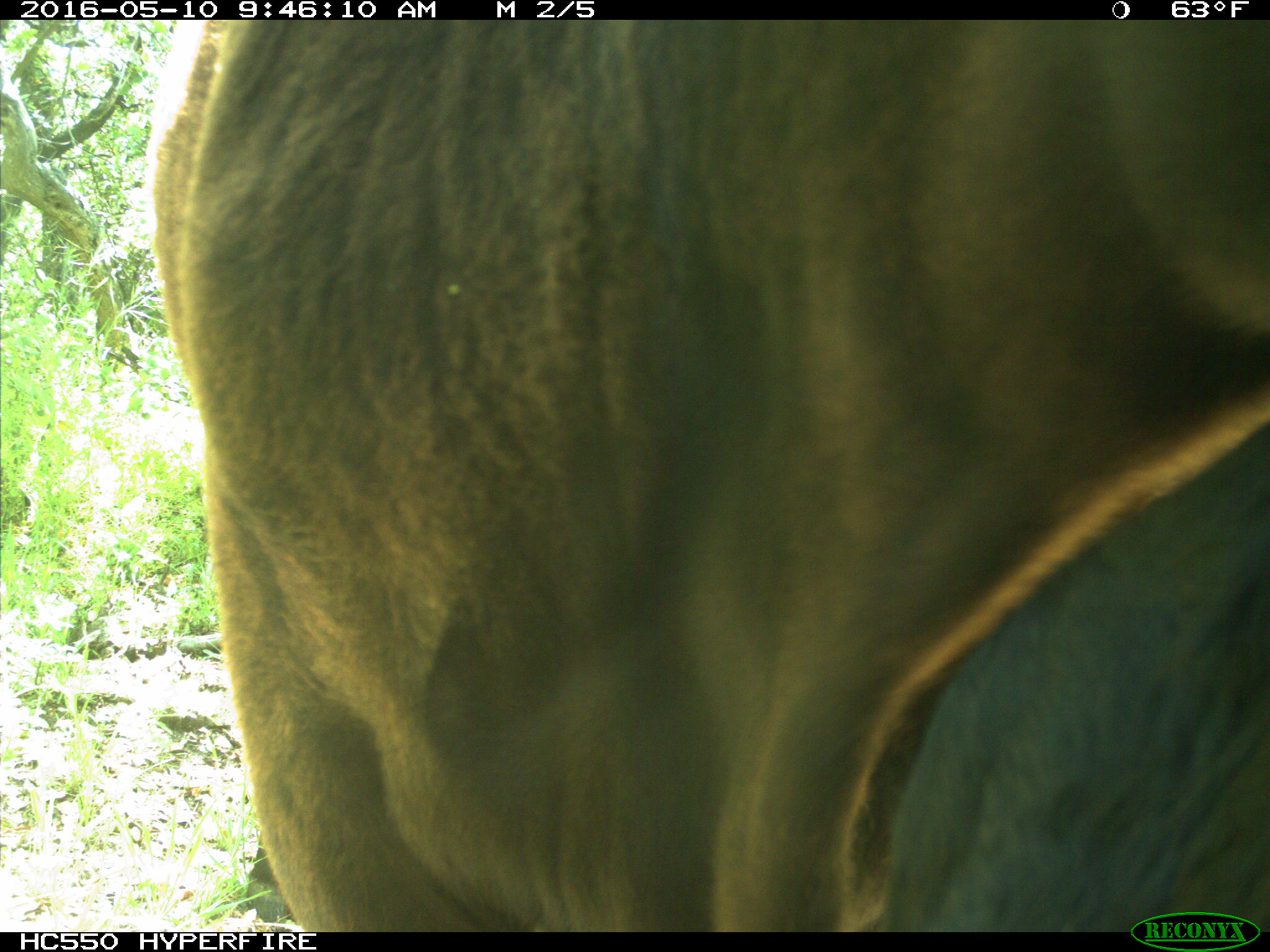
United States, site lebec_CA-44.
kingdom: Animalia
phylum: Chordata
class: Mammalia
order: Artiodactyla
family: Bovidae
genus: Bos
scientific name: Bos taurus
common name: domestic cow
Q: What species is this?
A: Bos taurus (domestic cow).